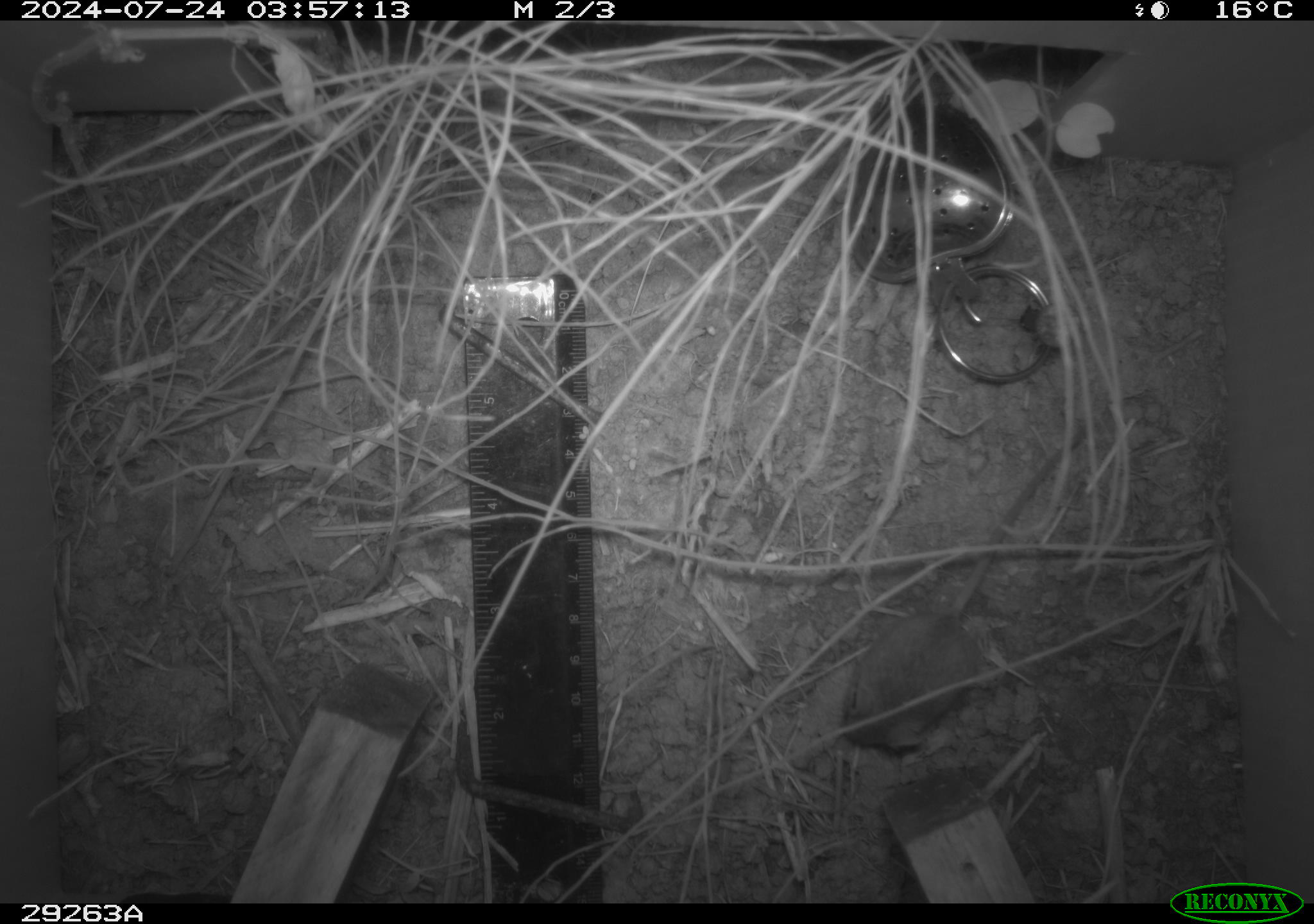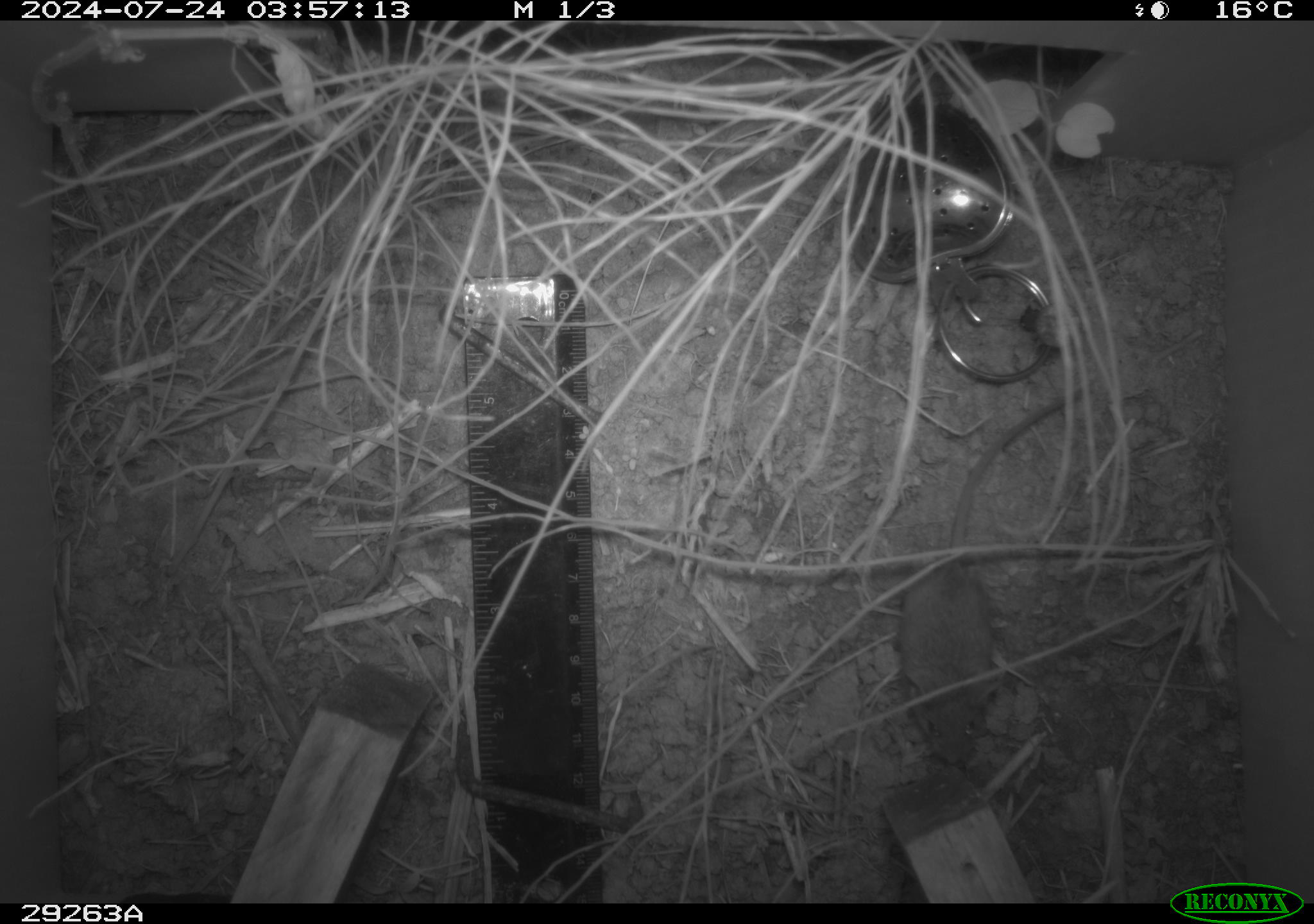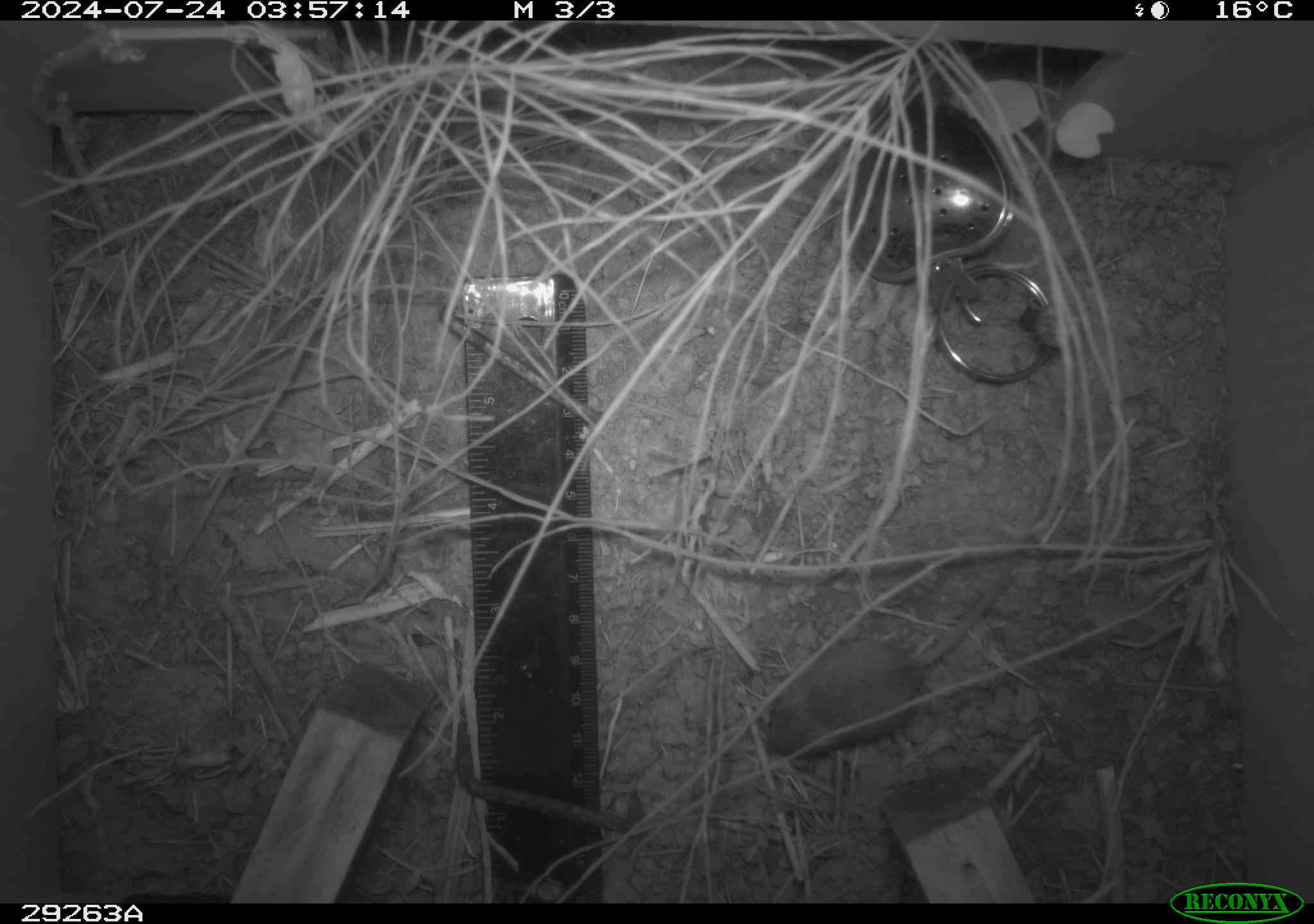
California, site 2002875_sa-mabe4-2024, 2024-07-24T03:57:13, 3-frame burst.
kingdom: Animalia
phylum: Chordata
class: Mammalia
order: Rodentia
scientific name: Rodentia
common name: mouse species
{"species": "mouse species (Rodentia)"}